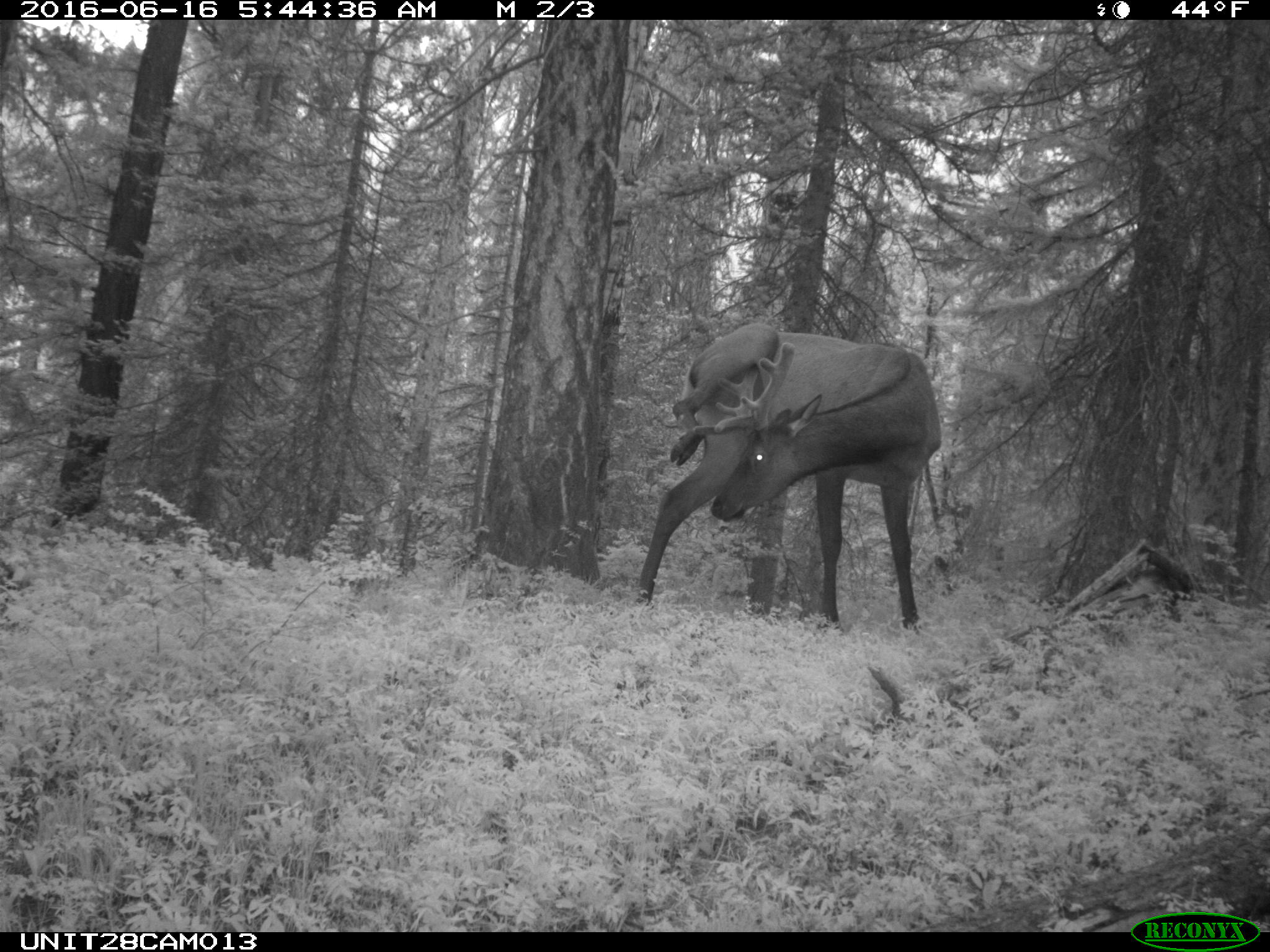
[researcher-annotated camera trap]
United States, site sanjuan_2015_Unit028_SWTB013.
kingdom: Animalia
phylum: Chordata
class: Mammalia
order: Artiodactyla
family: Cervidae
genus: Cervus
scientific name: Cervus elaphus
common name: red deer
Cervus elaphus (red deer).